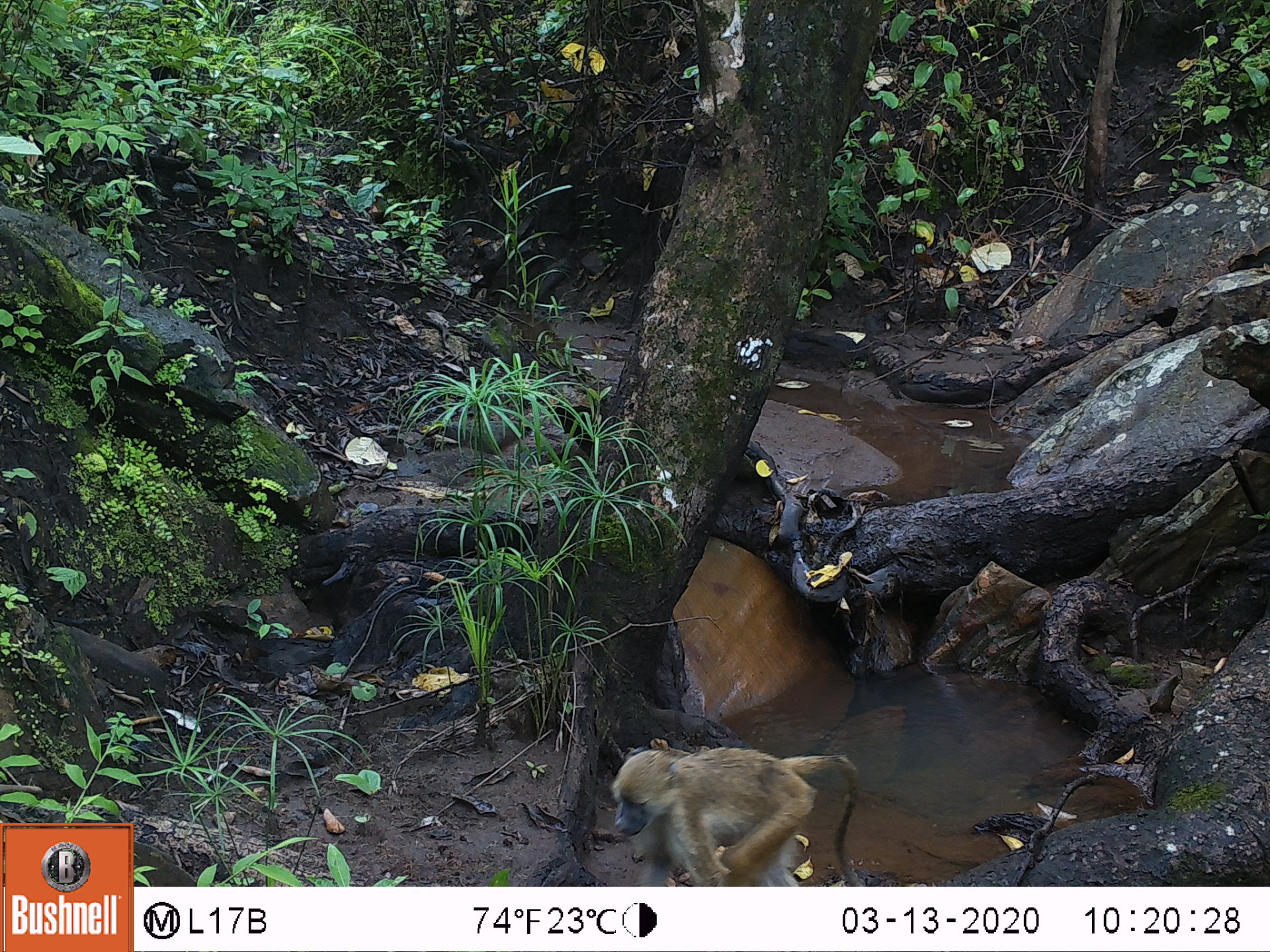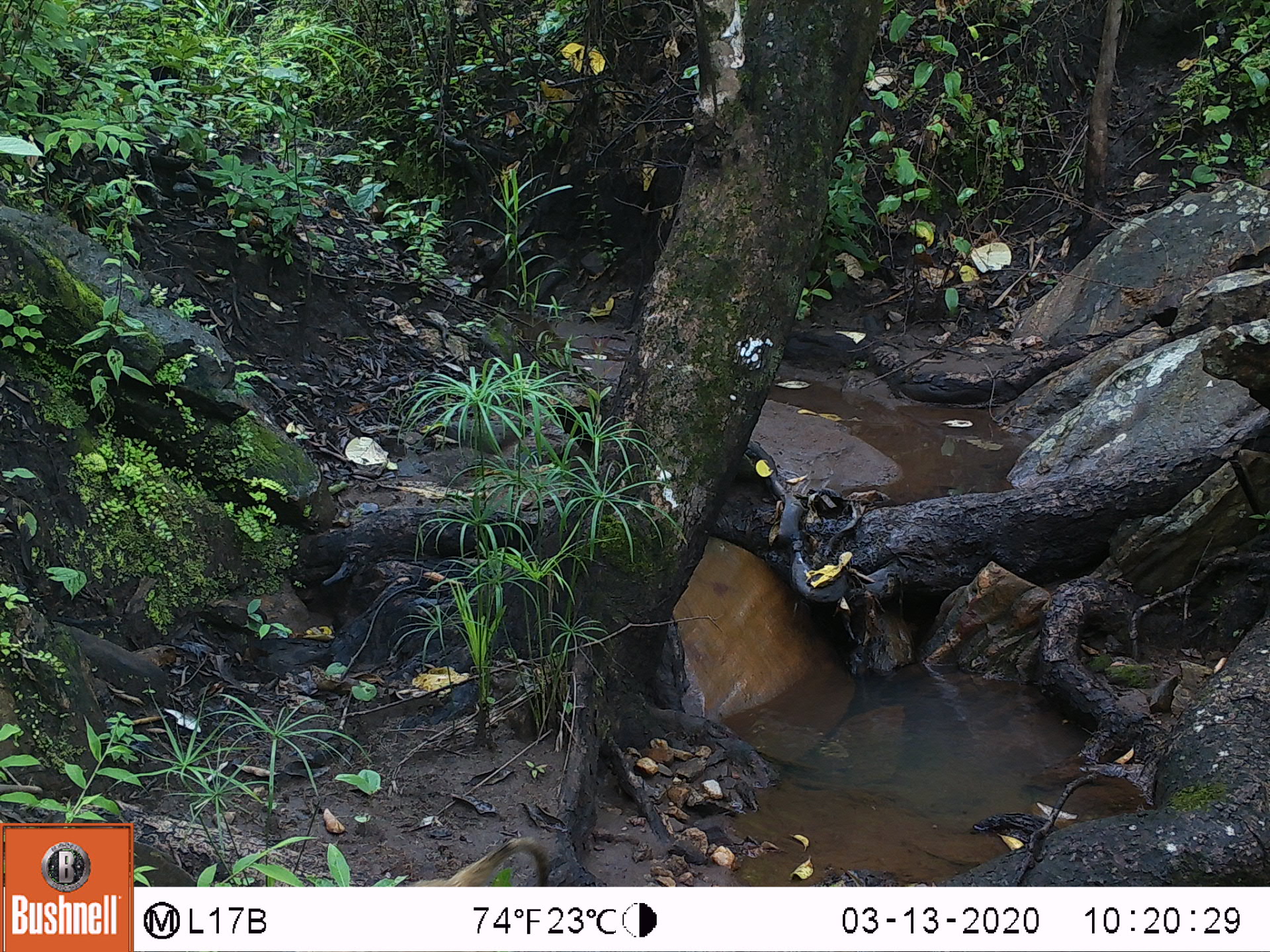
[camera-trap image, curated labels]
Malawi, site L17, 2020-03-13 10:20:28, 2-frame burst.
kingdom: Animalia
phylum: Chordata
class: Mammalia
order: Primates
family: Cercopithecidae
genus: Papio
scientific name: Papio cynocephalus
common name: yellow baboon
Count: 1.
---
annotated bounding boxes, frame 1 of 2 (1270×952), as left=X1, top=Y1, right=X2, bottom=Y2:
yellow baboon: left=602, top=739, right=863, bottom=880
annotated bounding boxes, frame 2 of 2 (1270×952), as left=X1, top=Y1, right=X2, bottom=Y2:
yellow baboon: left=431, top=836, right=551, bottom=885